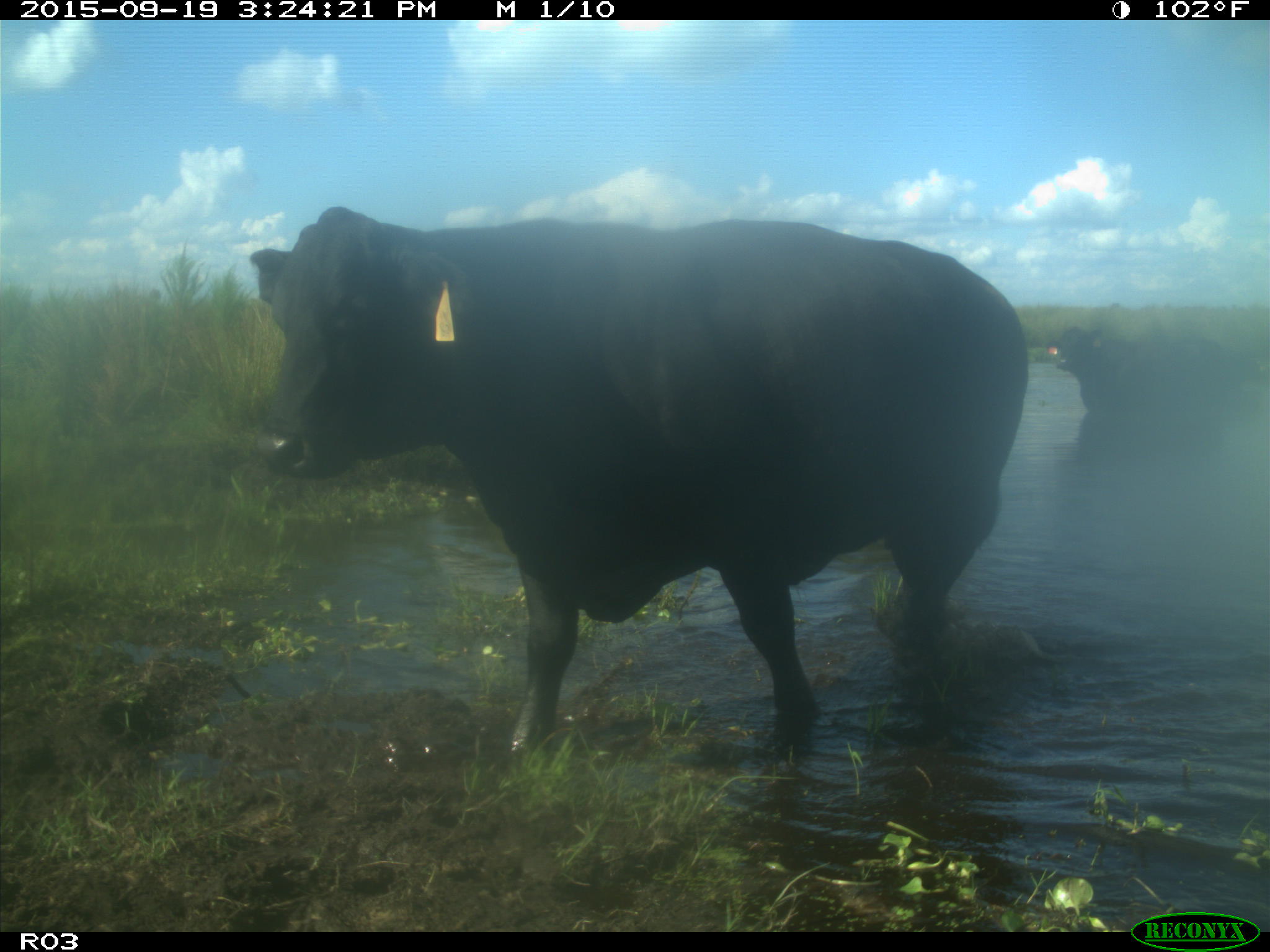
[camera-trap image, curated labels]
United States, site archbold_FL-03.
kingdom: Animalia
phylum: Chordata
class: Mammalia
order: Artiodactyla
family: Bovidae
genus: Bos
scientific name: Bos taurus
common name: domestic cow